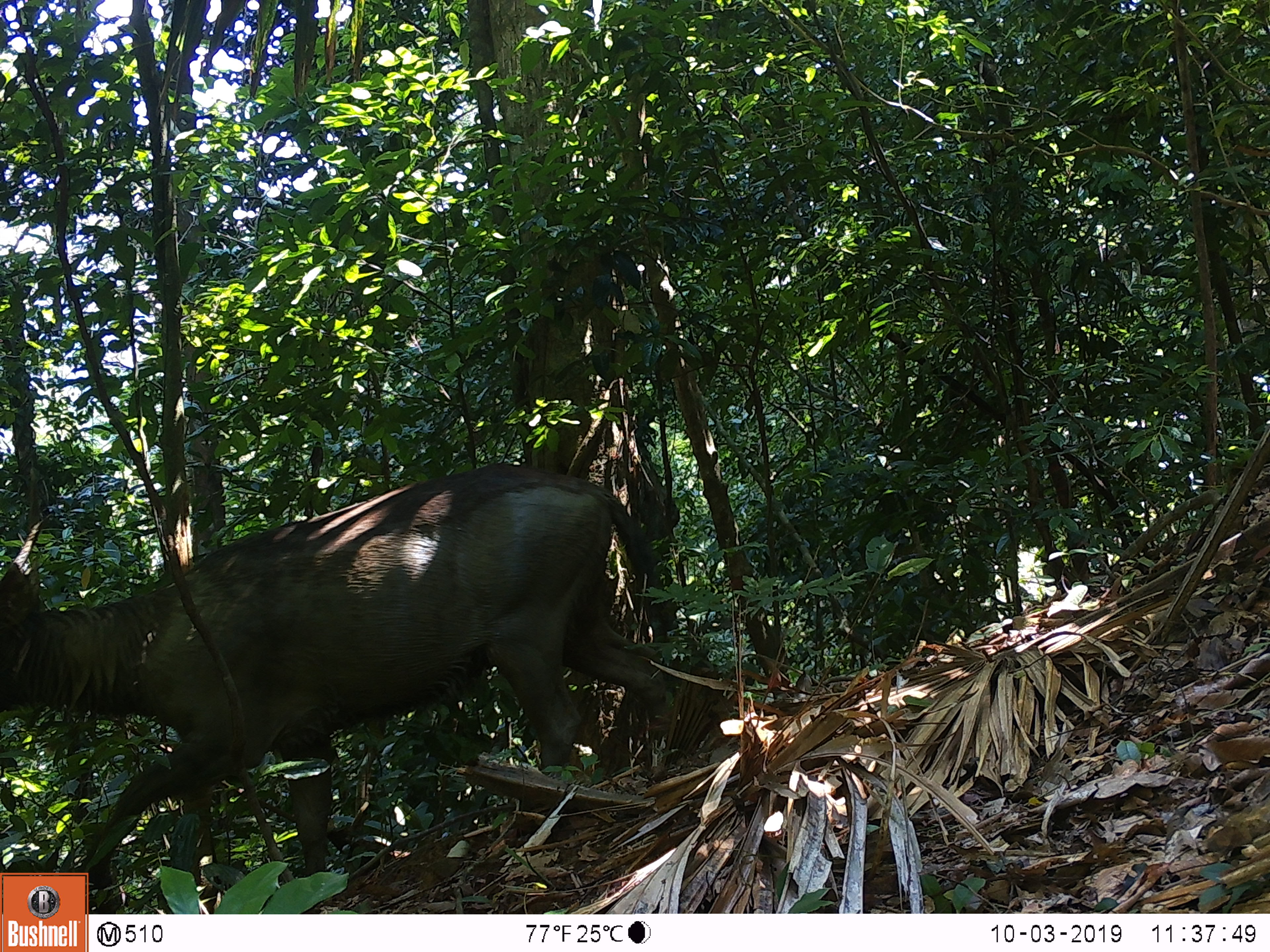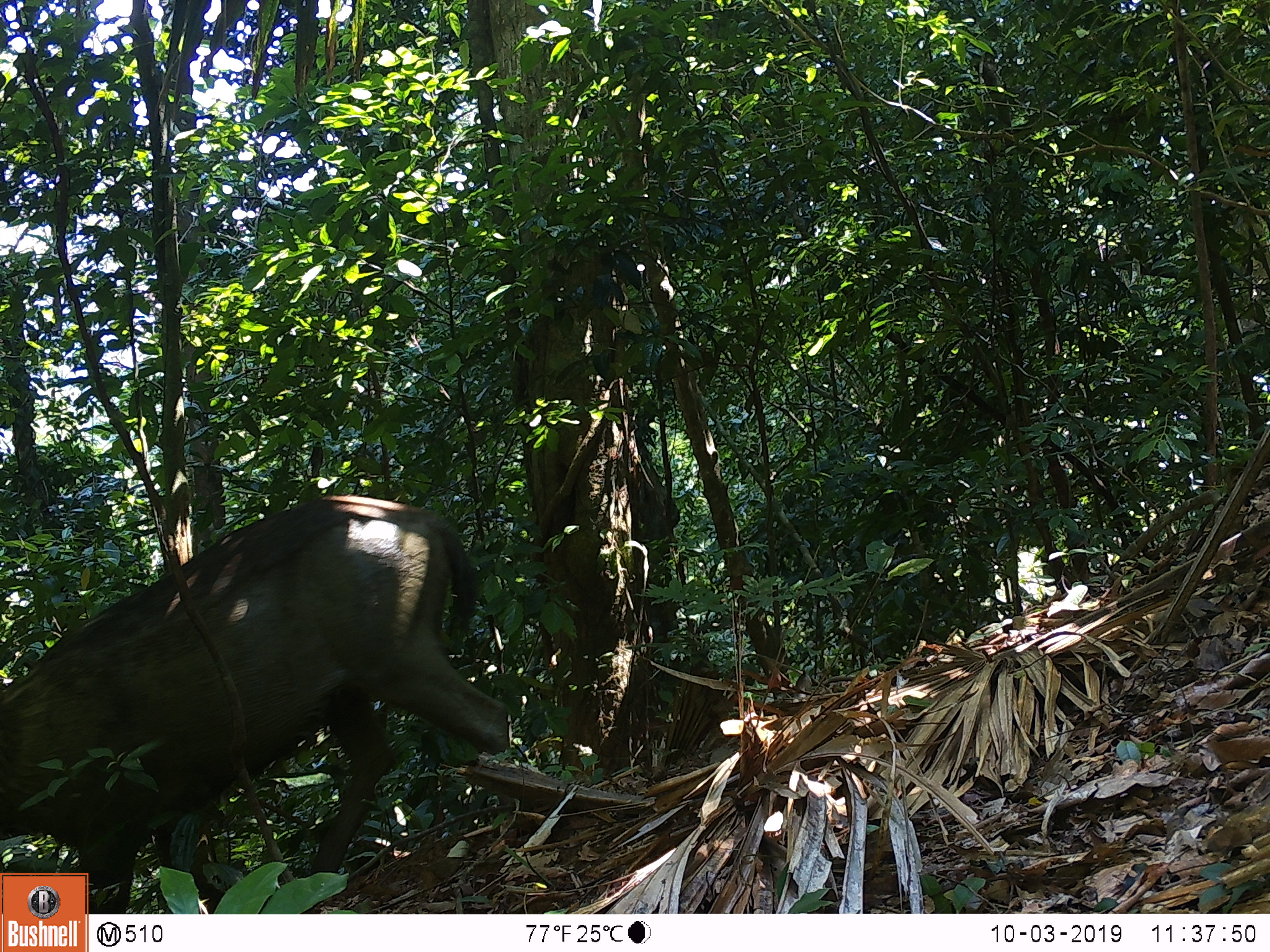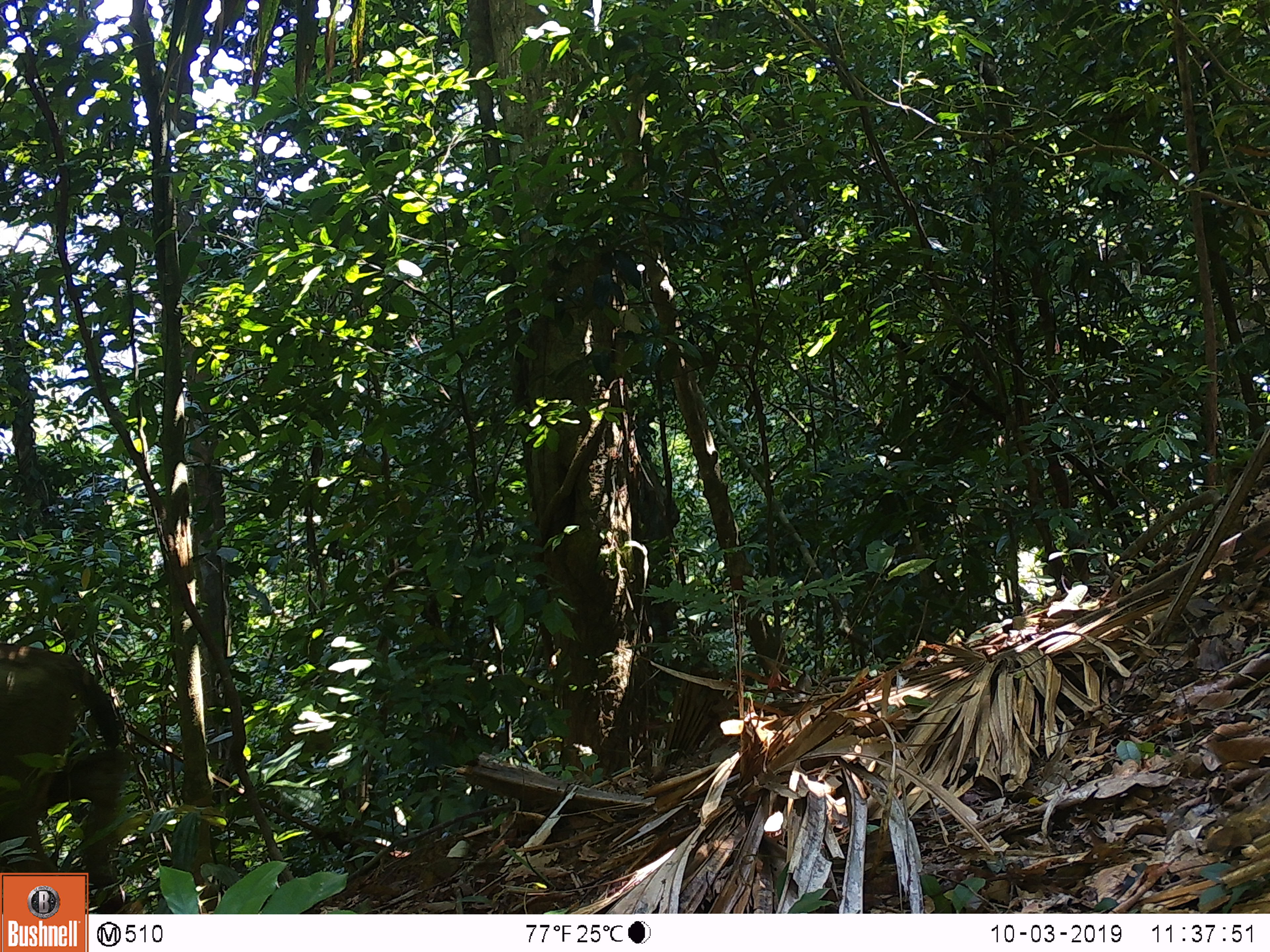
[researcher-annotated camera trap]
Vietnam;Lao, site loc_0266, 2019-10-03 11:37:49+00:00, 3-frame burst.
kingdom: Animalia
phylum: Chordata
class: Mammalia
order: Artiodactyla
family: Cervidae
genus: Rusa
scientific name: Rusa unicolor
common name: sambar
Sambar (Rusa unicolor). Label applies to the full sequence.